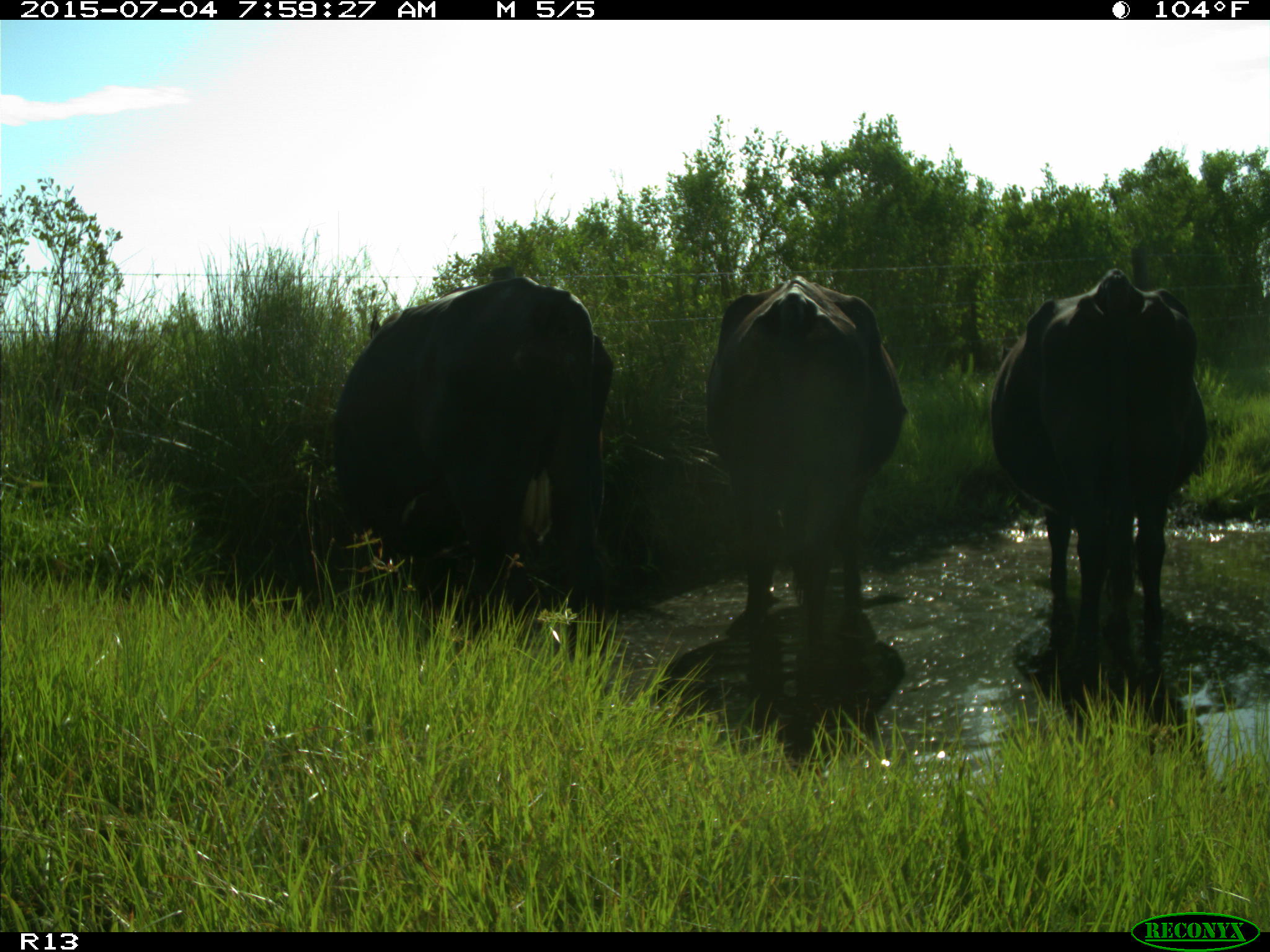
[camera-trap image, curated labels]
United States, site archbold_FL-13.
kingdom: Animalia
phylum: Chordata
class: Mammalia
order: Artiodactyla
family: Bovidae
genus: Bos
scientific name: Bos taurus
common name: domestic cow